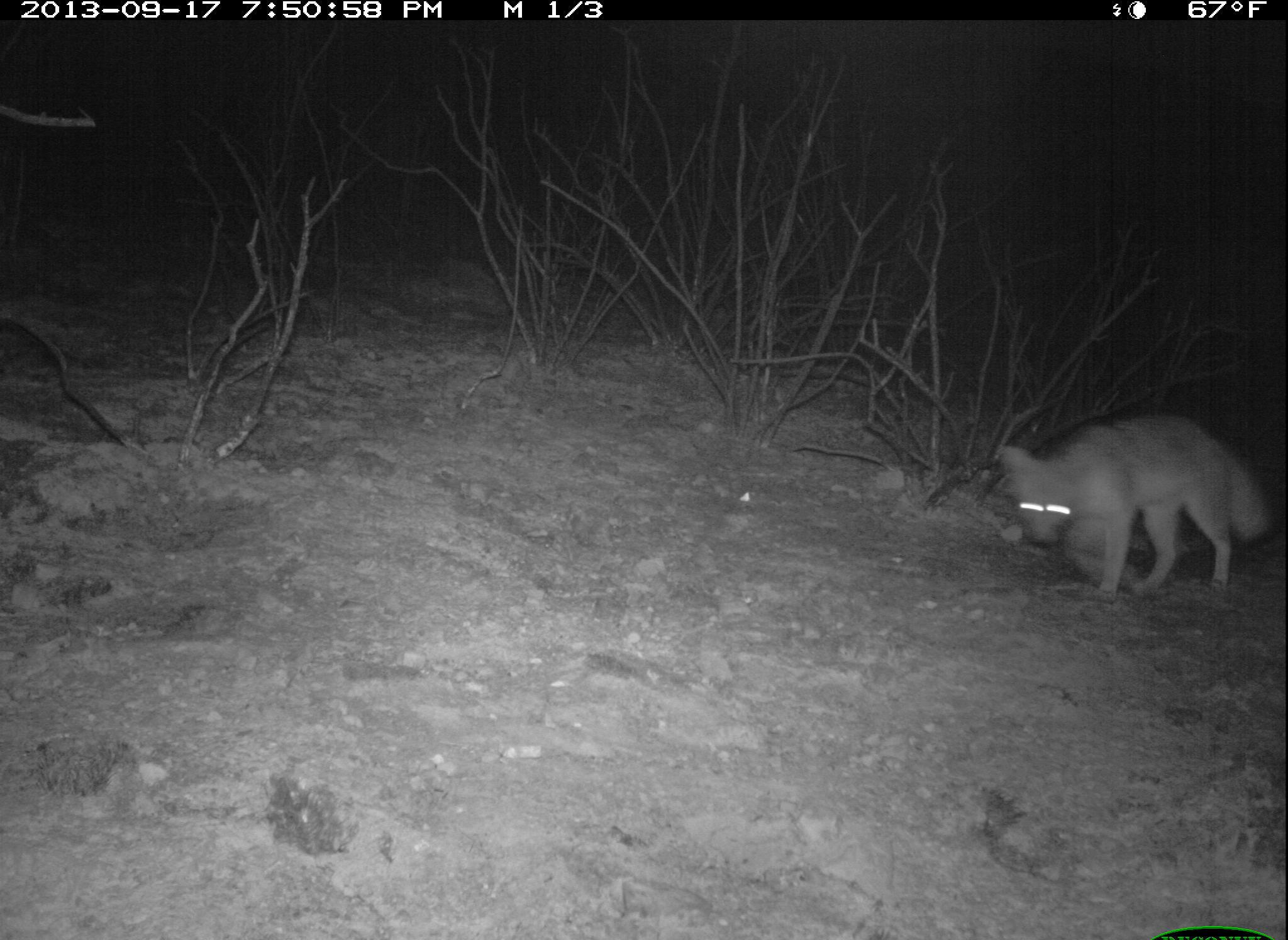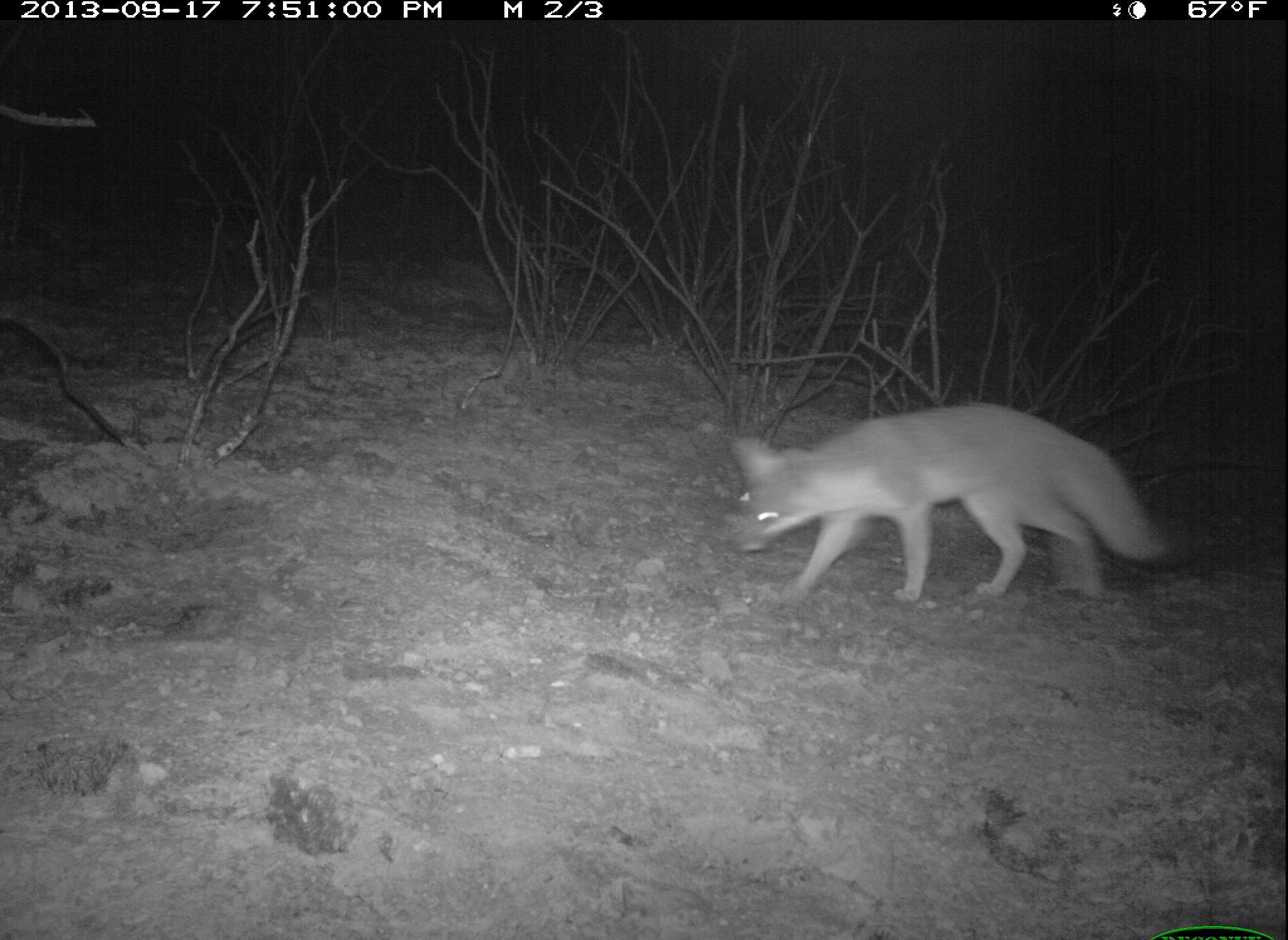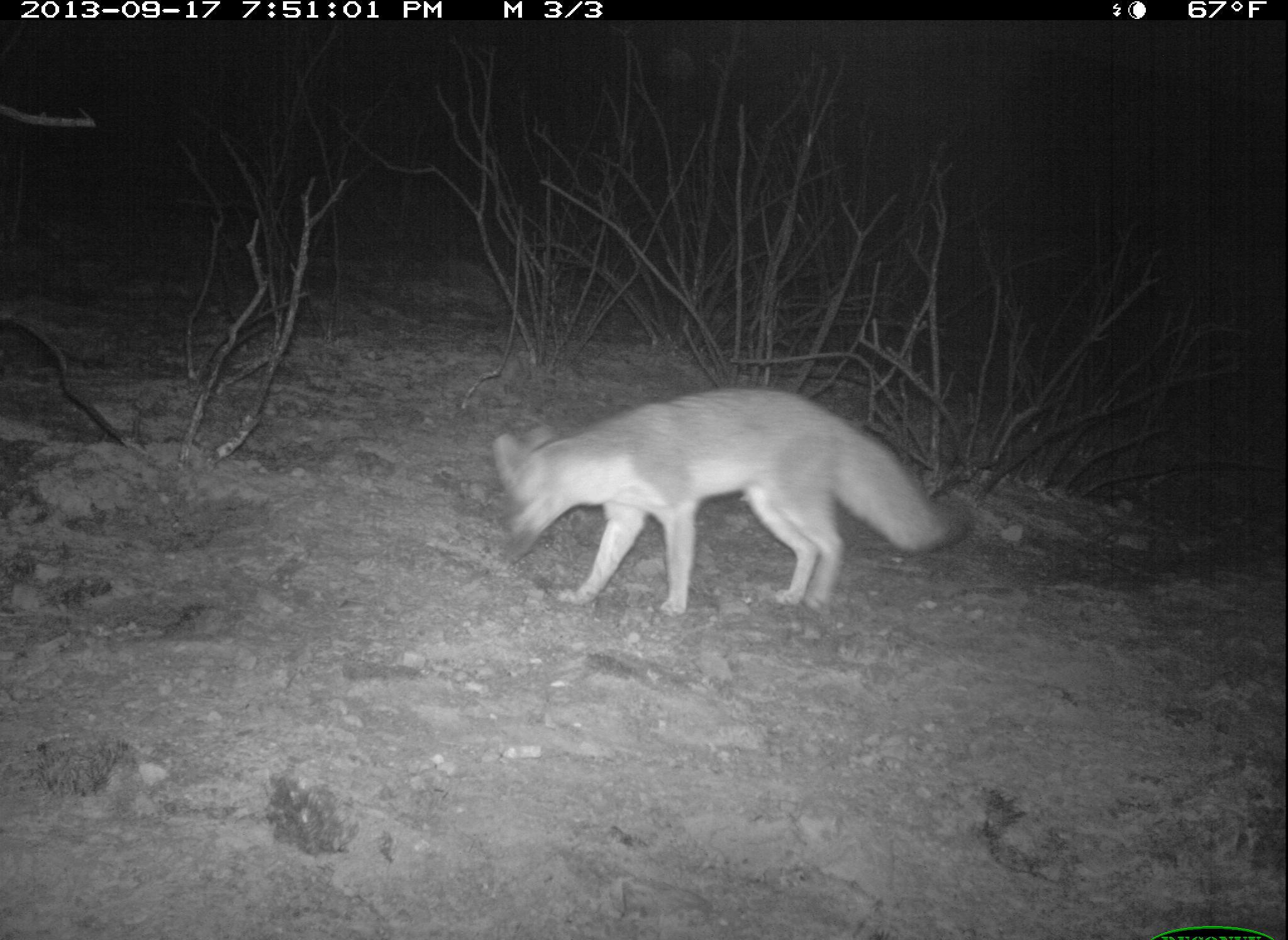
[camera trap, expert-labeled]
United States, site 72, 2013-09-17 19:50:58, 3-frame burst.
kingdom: Animalia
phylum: Chordata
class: Mammalia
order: Carnivora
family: Canidae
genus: Urocyon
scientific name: Urocyon cinereoargenteus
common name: gray fox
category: fox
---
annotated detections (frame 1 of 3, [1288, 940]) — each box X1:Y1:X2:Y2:
fox: 995:416:1271:599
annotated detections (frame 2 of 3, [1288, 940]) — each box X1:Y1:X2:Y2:
fox: 727:406:1173:607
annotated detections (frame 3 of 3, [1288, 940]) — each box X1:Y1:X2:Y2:
fox: 489:389:970:618